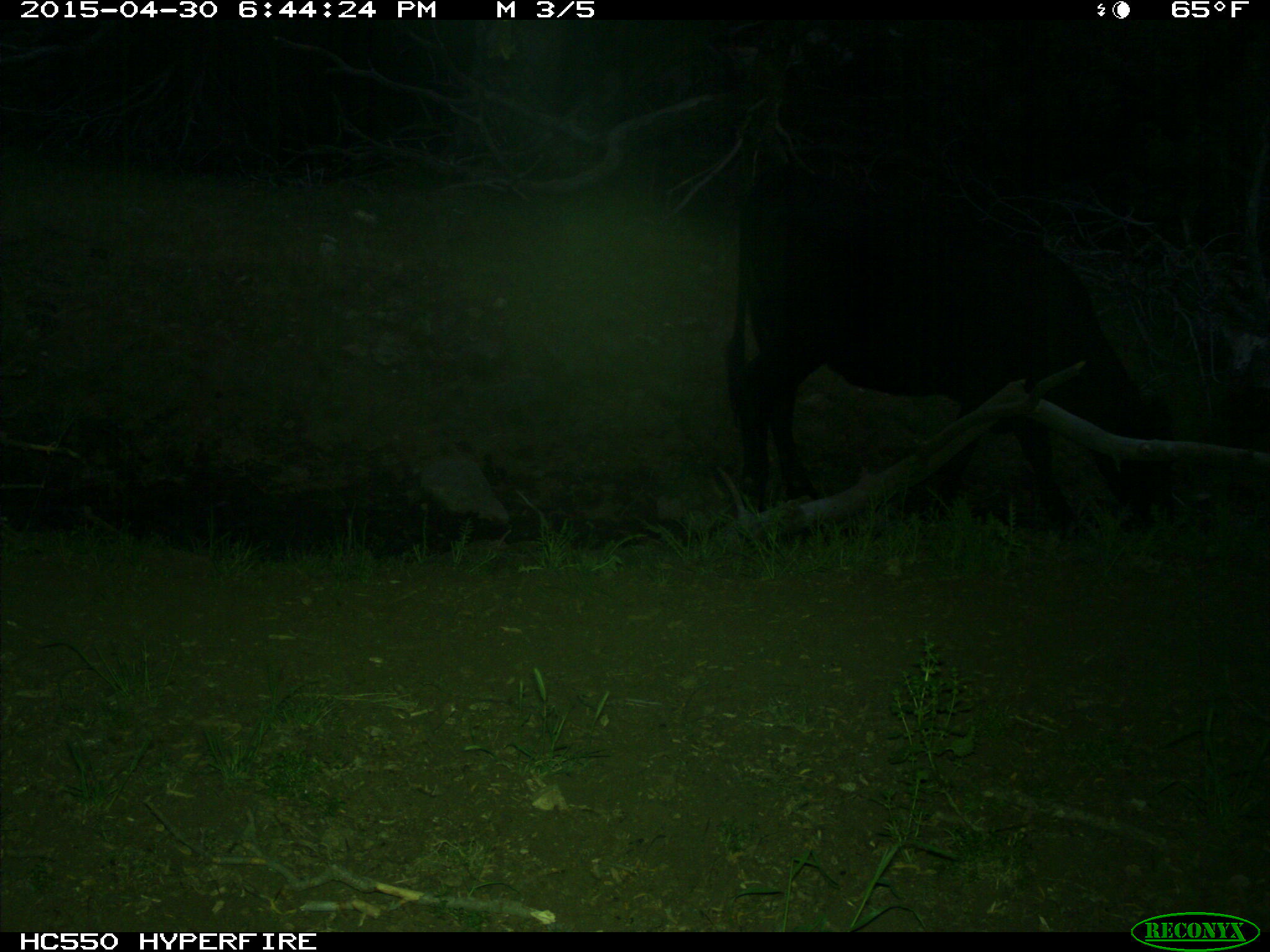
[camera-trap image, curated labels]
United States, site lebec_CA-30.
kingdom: Animalia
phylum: Chordata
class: Mammalia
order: Artiodactyla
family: Bovidae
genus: Bos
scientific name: Bos taurus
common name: domestic cow